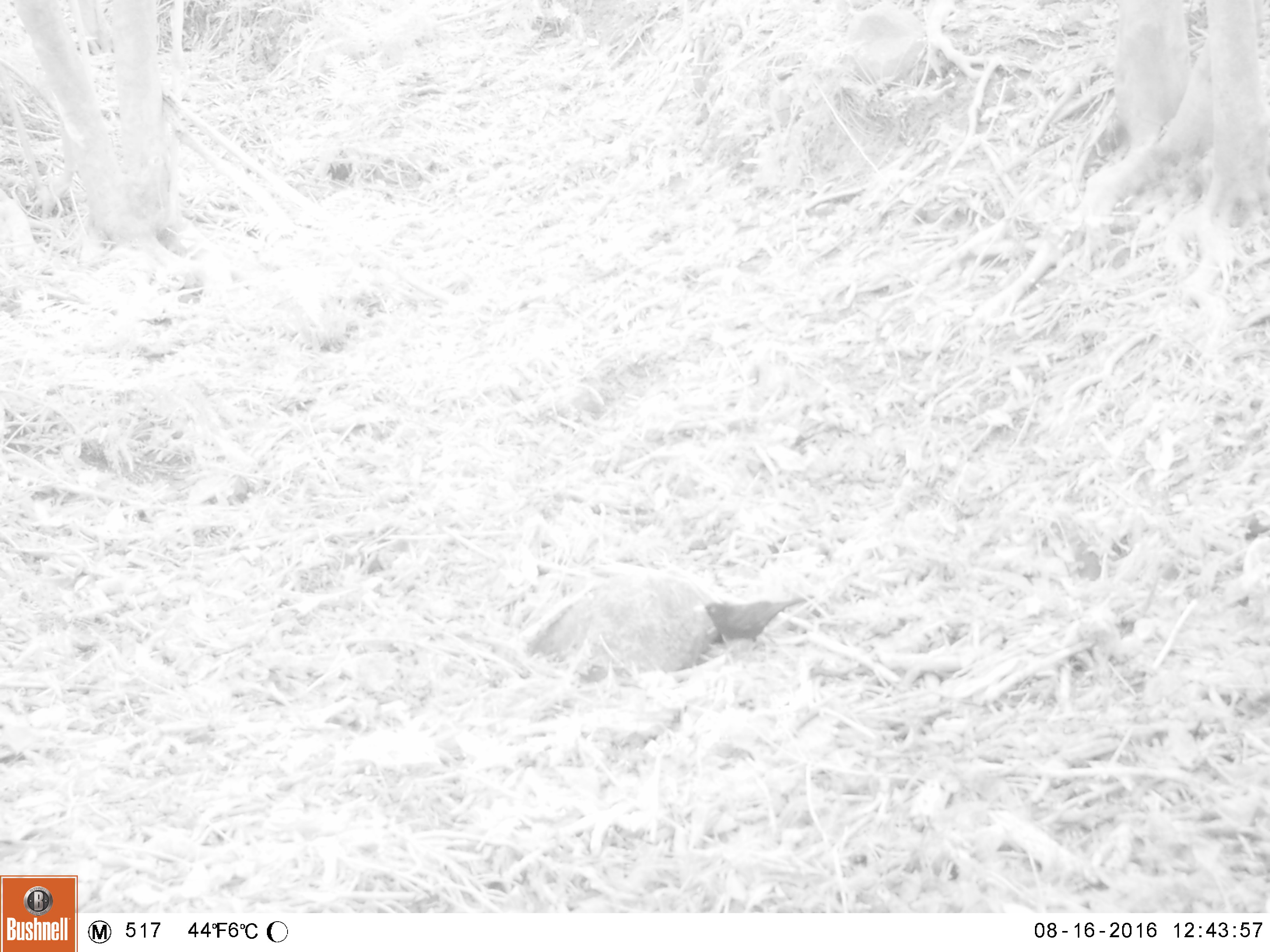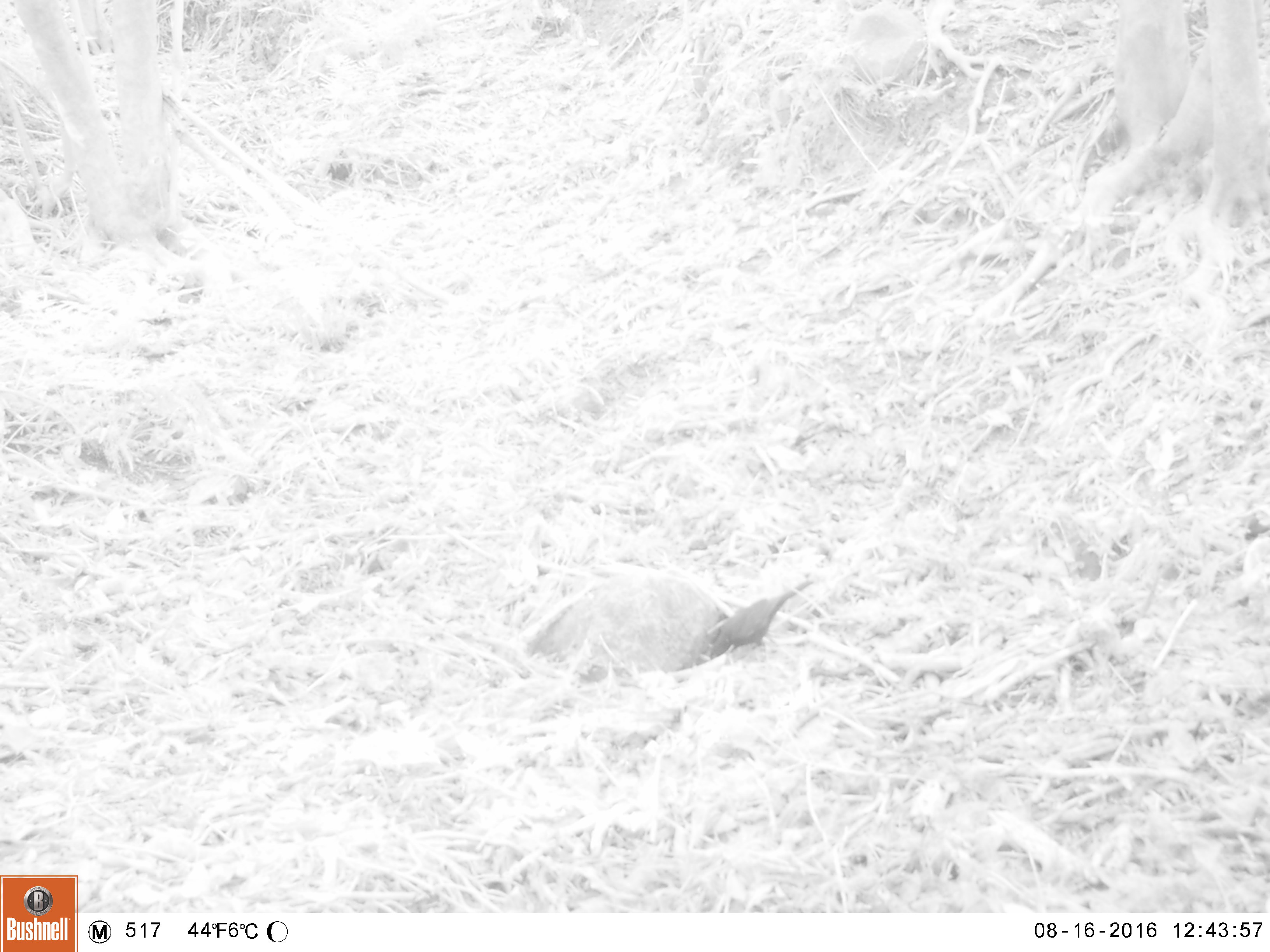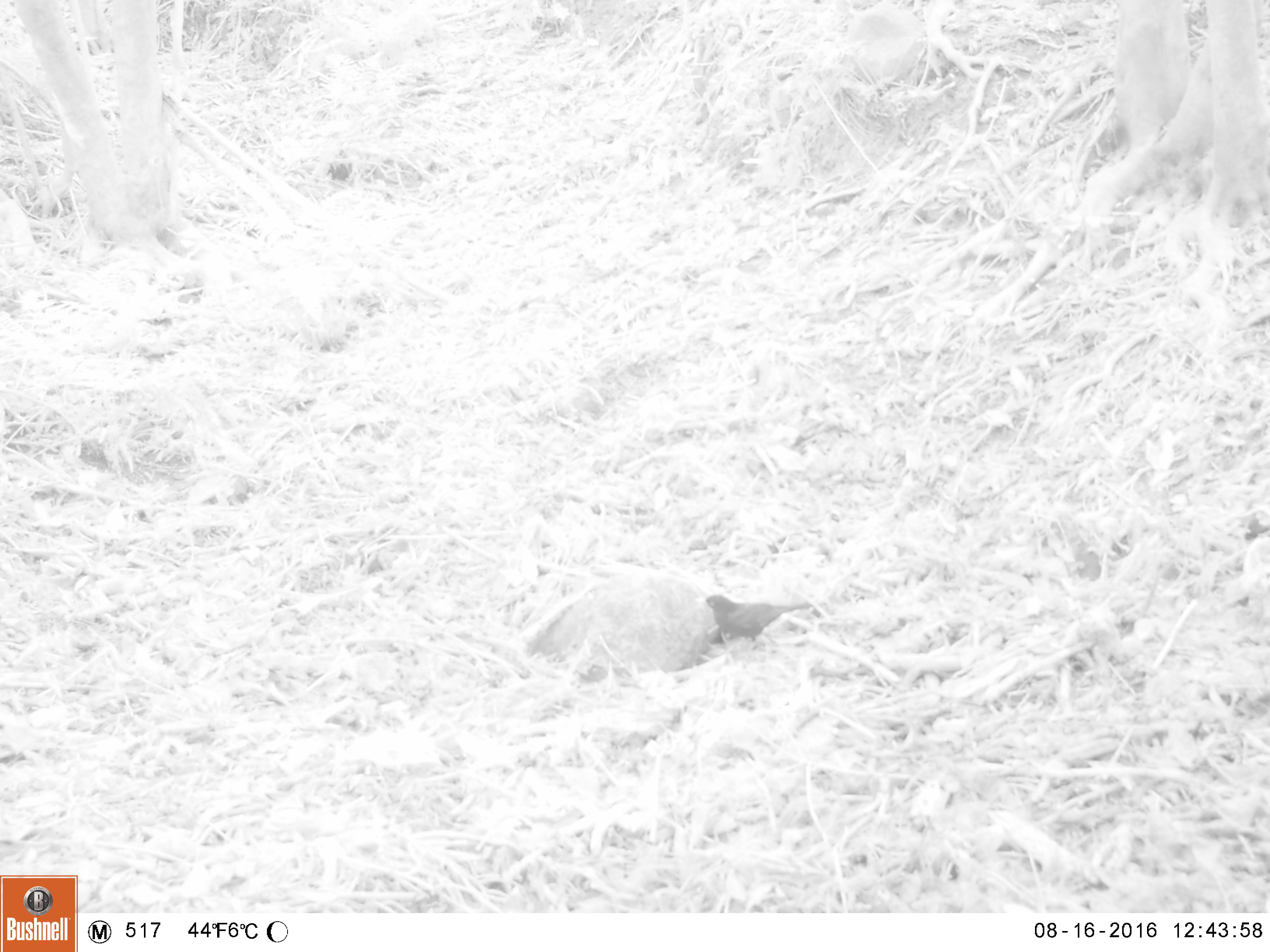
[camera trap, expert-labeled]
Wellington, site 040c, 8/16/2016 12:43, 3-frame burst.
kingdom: Animalia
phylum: Chordata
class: Aves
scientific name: Aves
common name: bird